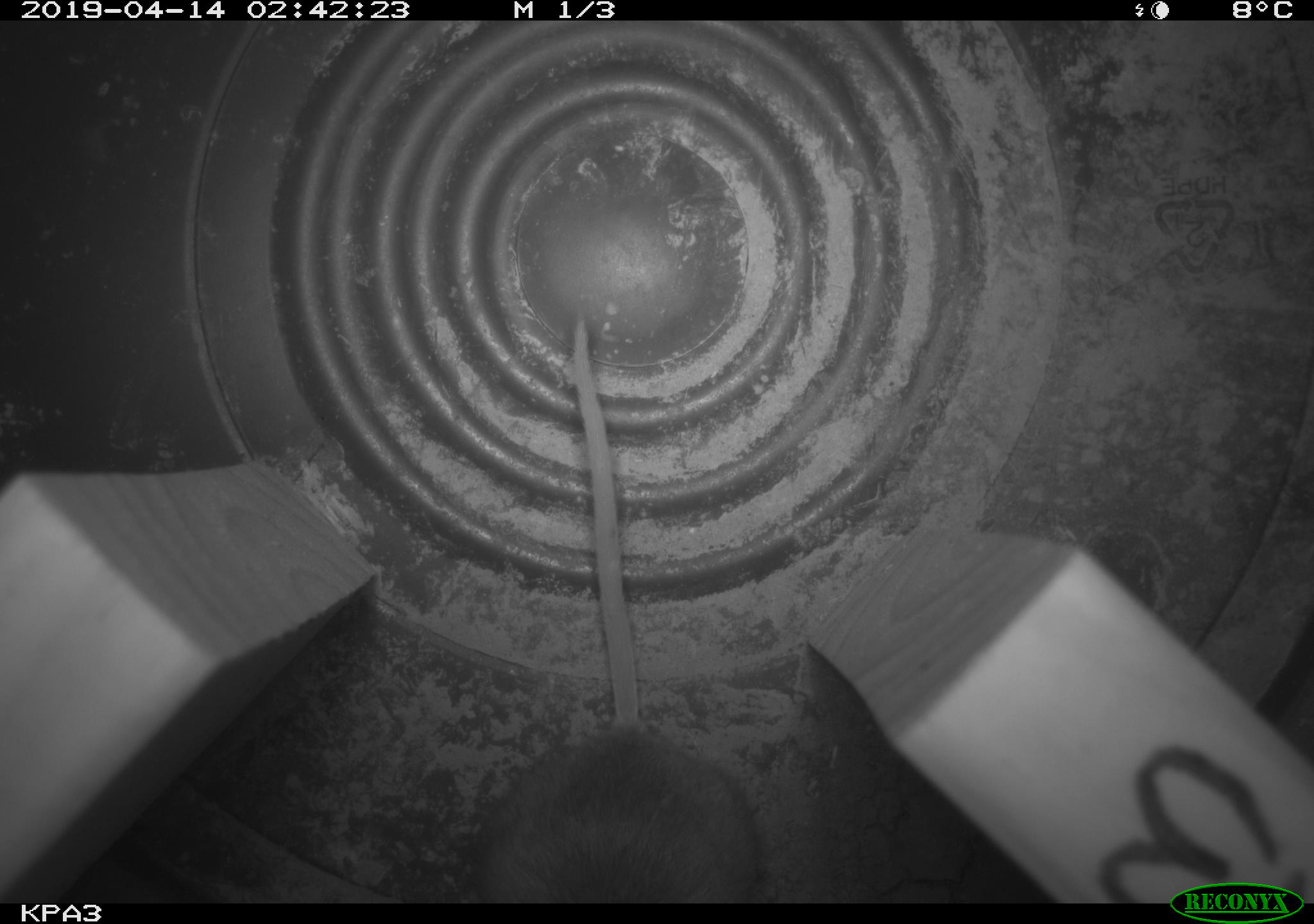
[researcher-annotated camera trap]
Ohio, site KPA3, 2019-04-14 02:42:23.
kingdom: Animalia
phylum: Chordata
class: Mammalia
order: Rodentia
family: Cricetidae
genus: Peromyscus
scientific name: Peromyscus leucopus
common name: white-footed mouse